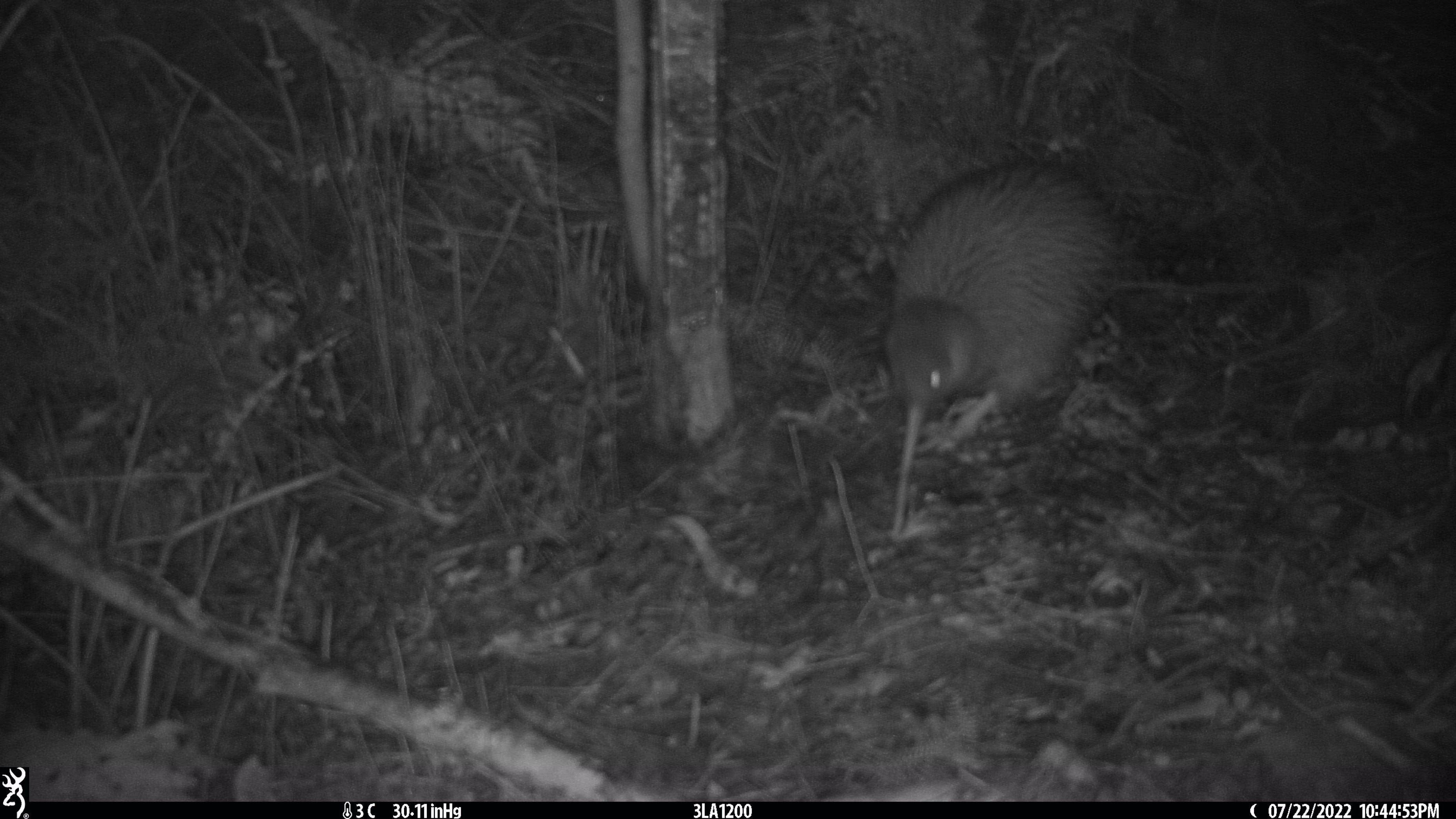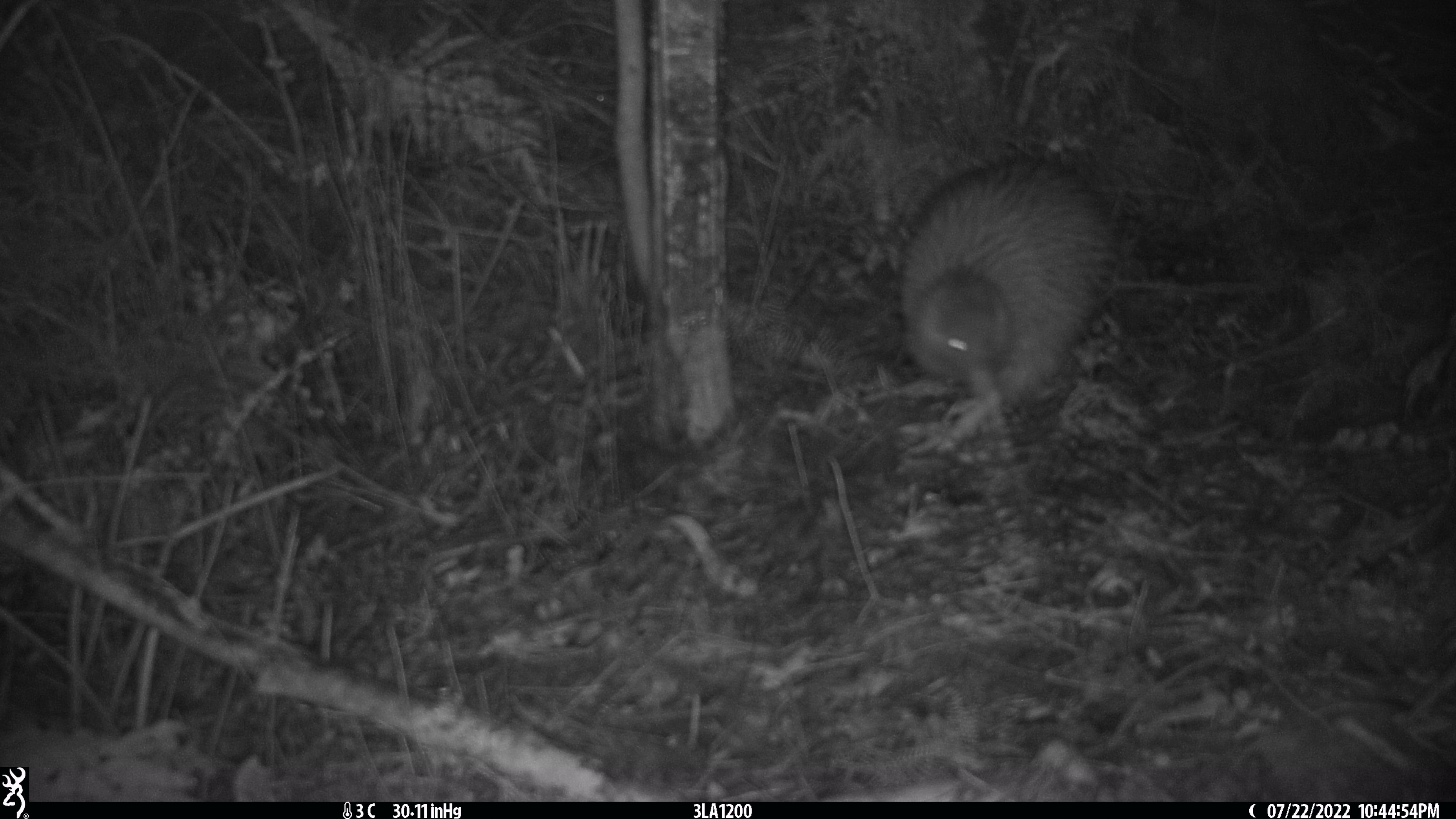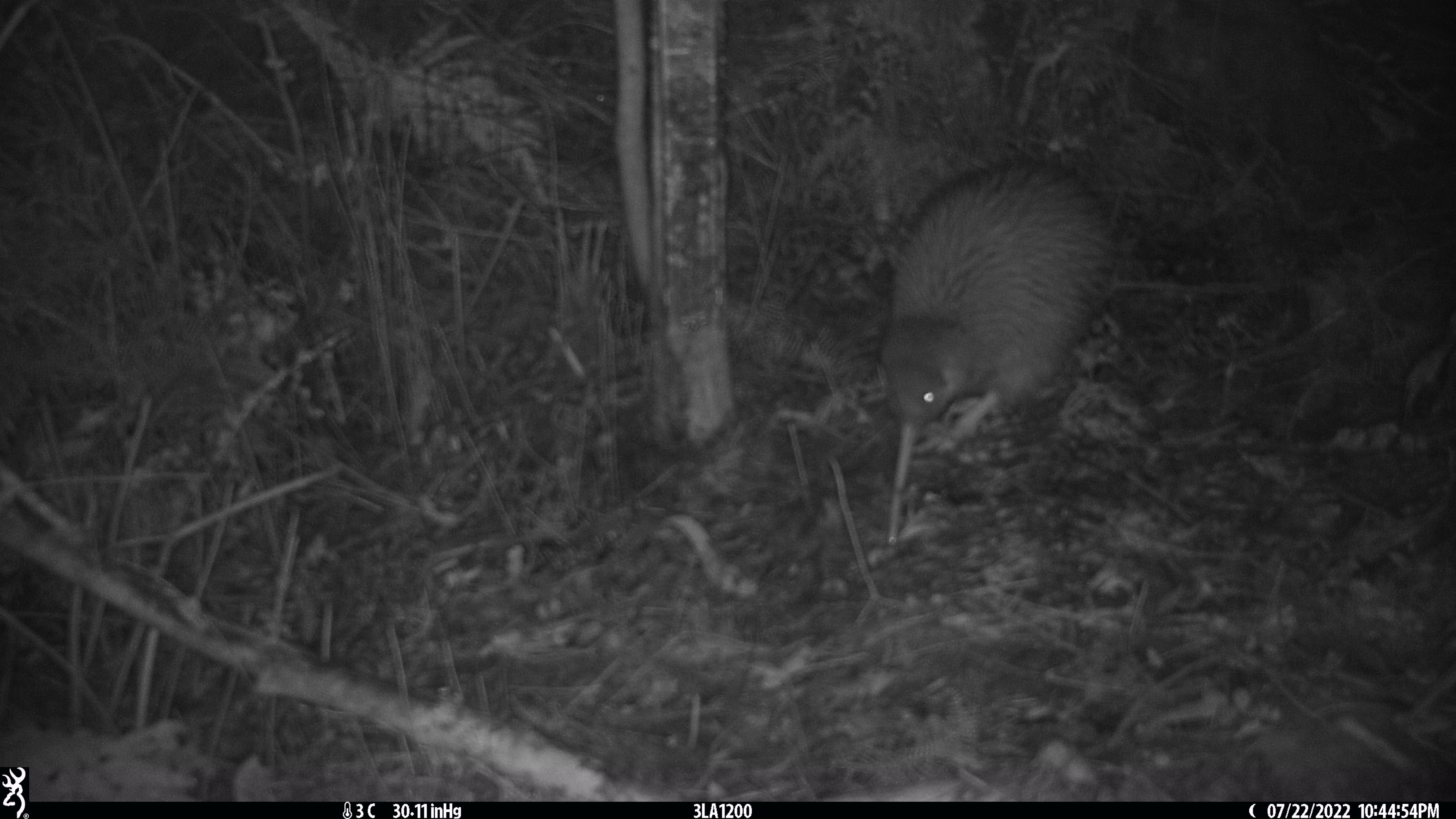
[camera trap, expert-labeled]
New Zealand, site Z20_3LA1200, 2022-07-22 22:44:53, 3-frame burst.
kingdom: Animalia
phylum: Chordata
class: Aves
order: Apterygiformes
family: Apterygidae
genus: Apteryx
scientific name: Apteryx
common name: kiwi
Kiwi (Apteryx).